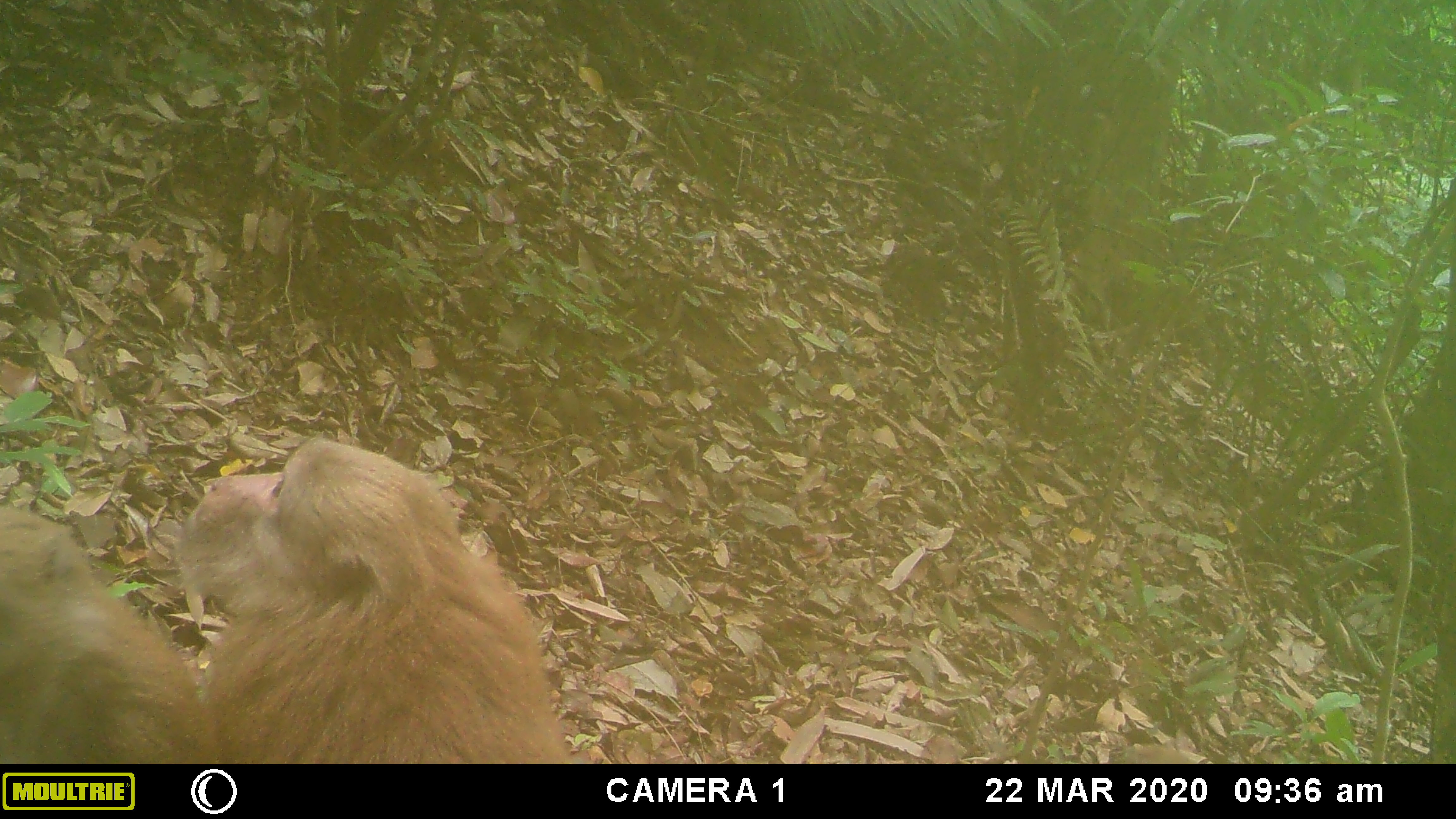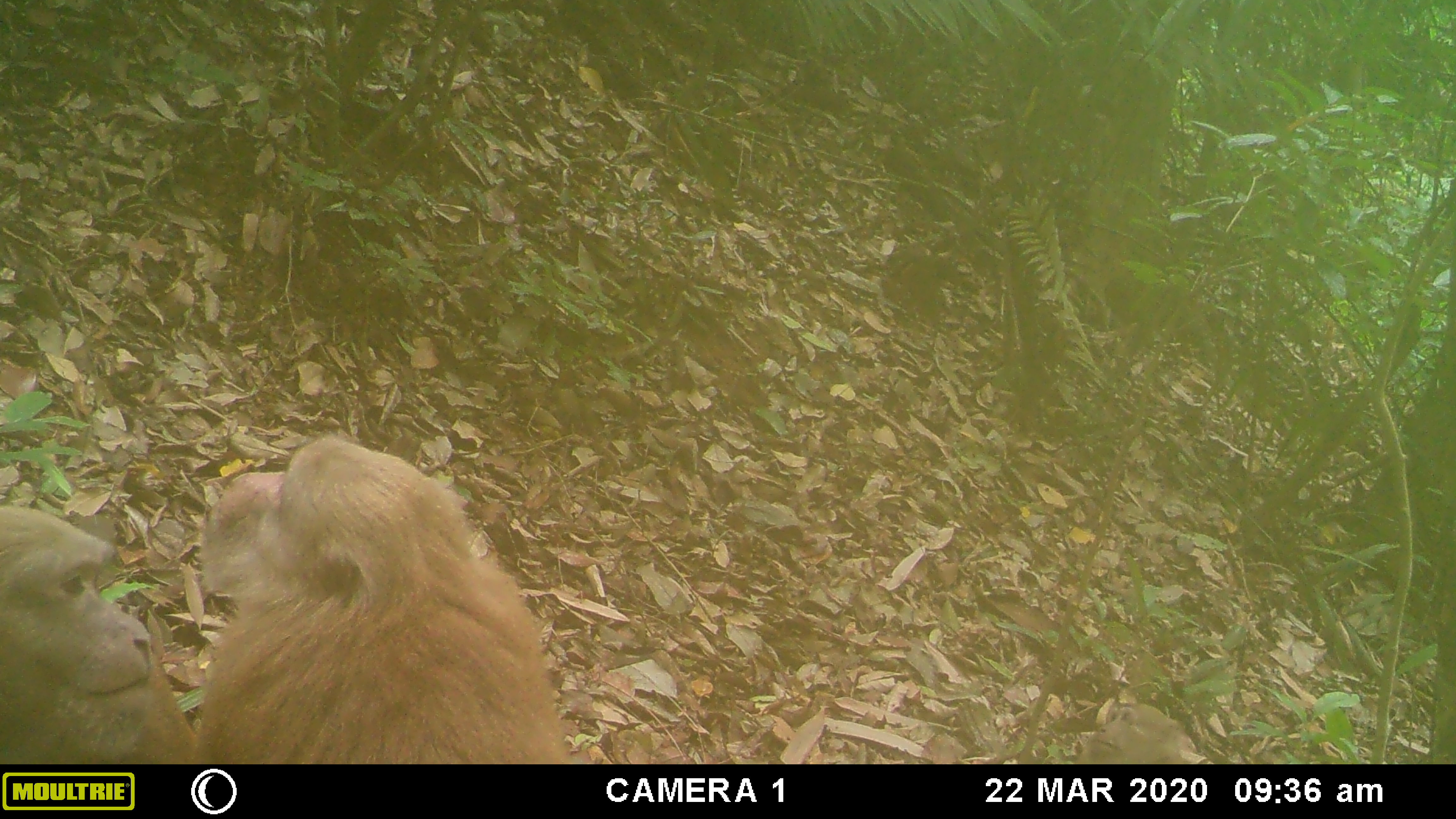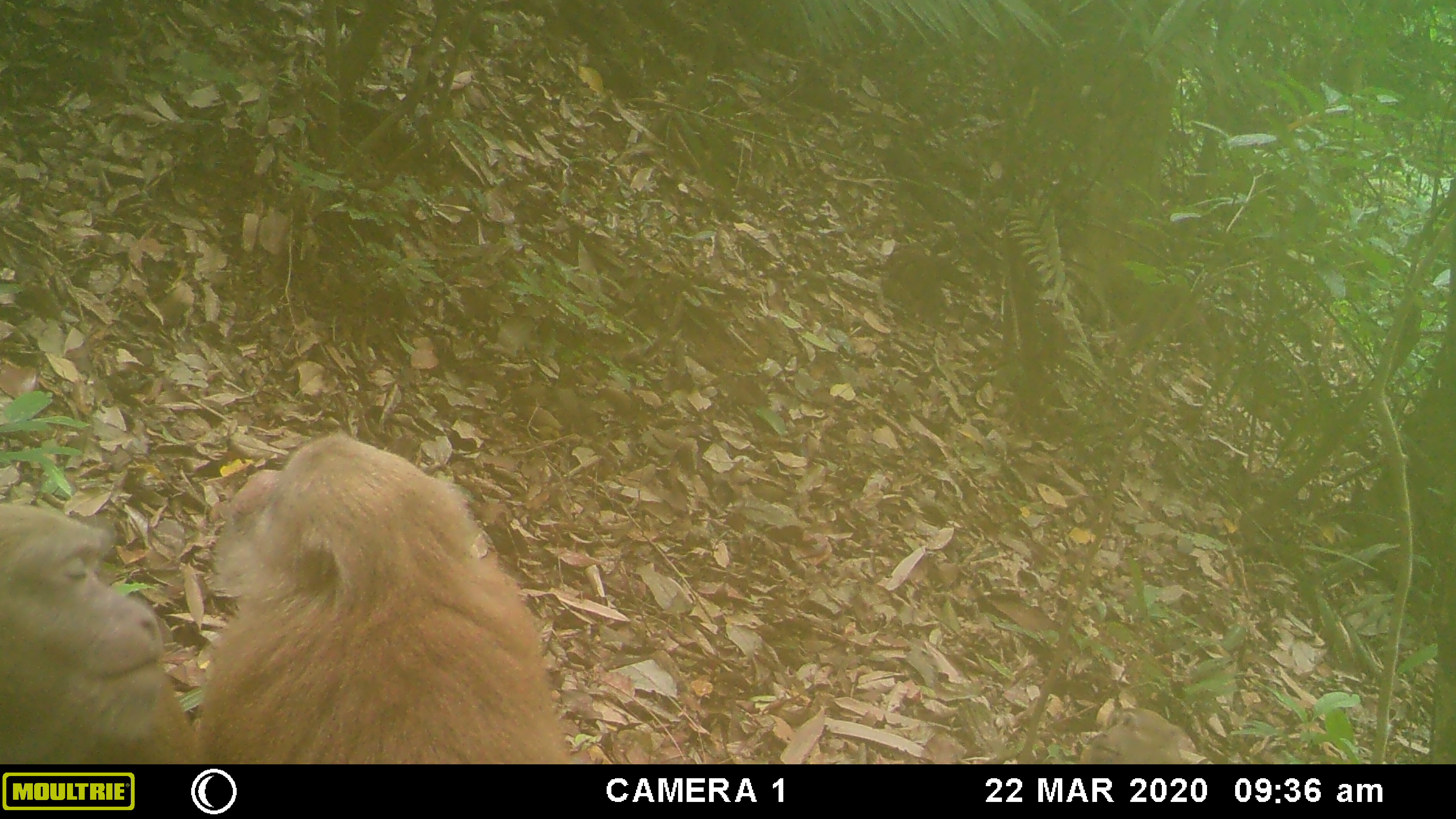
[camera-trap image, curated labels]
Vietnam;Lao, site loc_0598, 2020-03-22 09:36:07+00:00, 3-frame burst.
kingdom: Animalia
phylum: Chordata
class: Mammalia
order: Primates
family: Cercopithecidae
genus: Macaca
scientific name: Macaca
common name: macaques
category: assam or rhesus macaque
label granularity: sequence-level